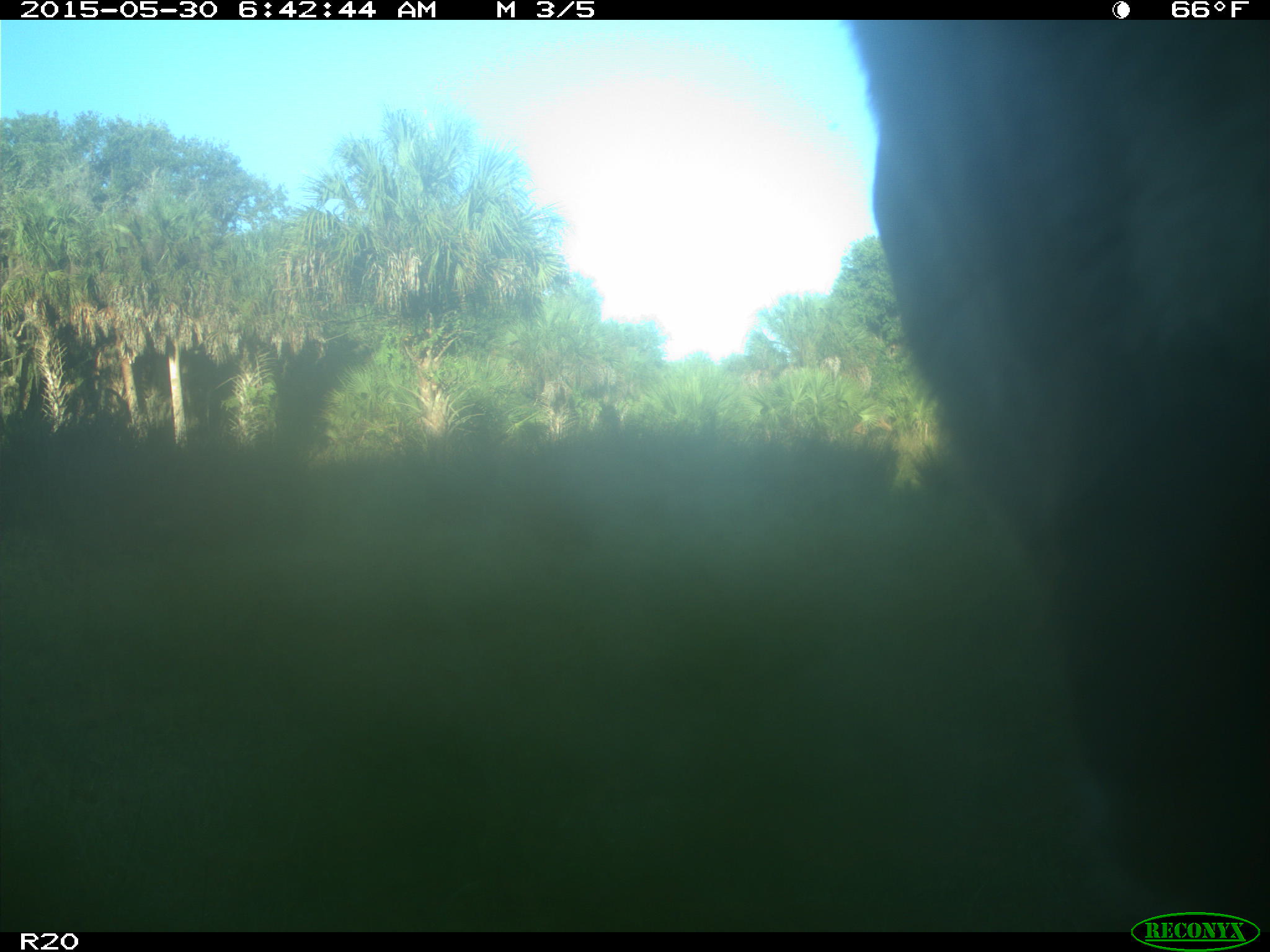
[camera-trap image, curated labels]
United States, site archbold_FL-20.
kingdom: Animalia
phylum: Chordata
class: Mammalia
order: Artiodactyla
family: Bovidae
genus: Bos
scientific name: Bos taurus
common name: domestic cow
Bos taurus (domestic cow).